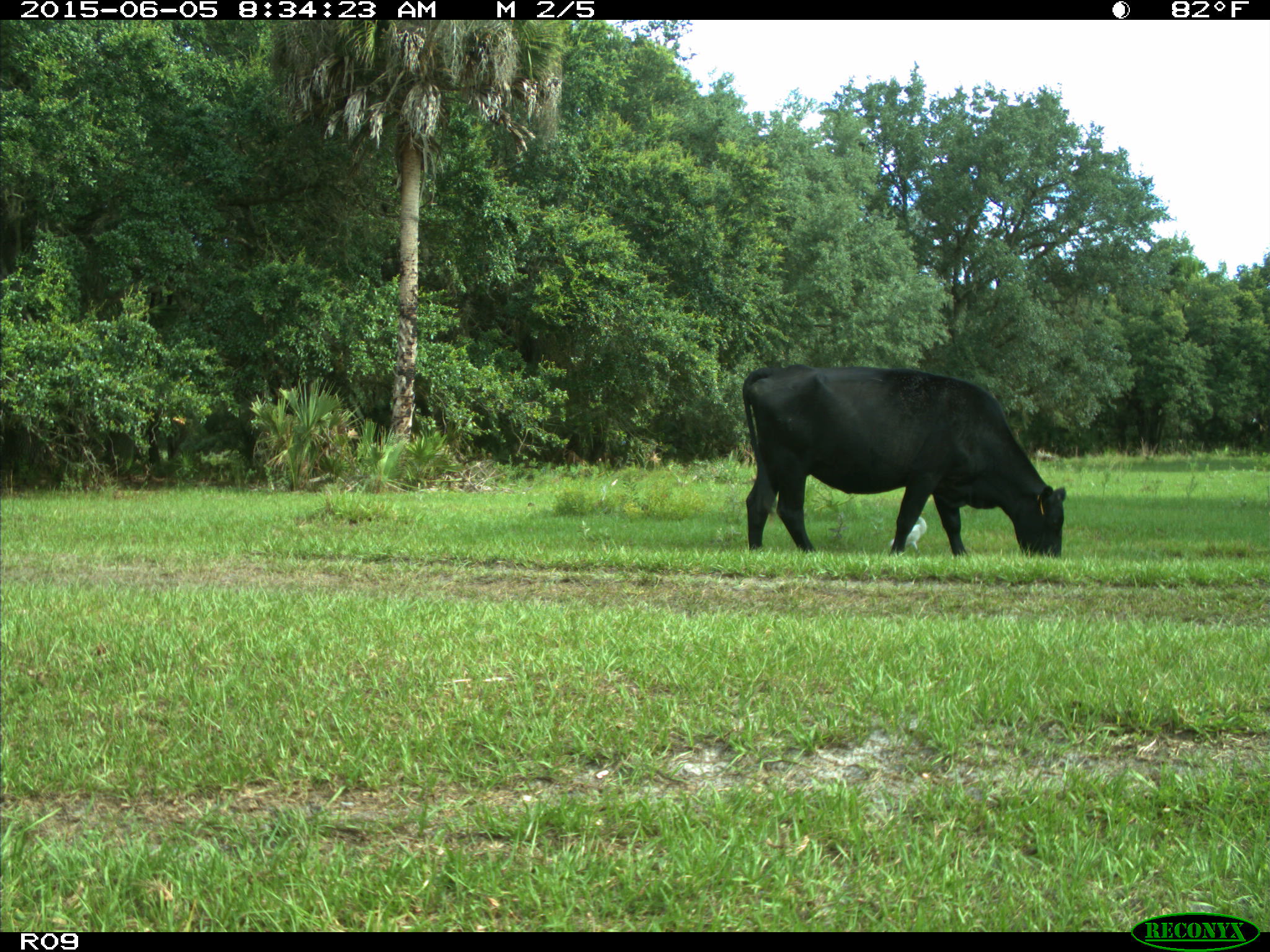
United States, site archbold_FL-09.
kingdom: Animalia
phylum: Chordata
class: Mammalia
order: Artiodactyla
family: Bovidae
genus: Bos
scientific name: Bos taurus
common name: domestic cow